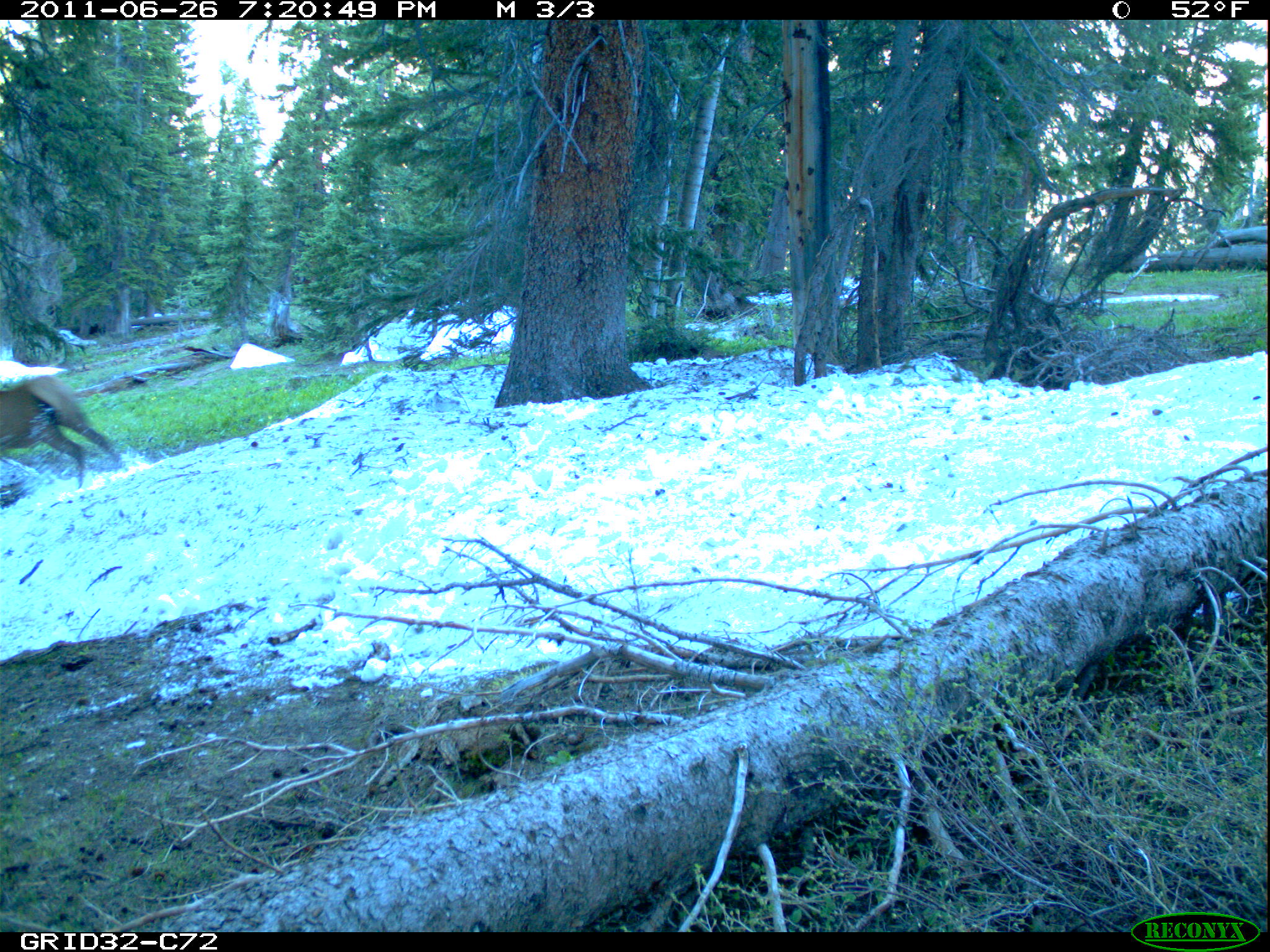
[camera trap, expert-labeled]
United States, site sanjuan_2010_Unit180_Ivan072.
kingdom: Animalia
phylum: Chordata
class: Mammalia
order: Artiodactyla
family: Cervidae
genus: Cervus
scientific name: Cervus elaphus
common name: red deer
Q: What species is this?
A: Cervus elaphus (red deer).